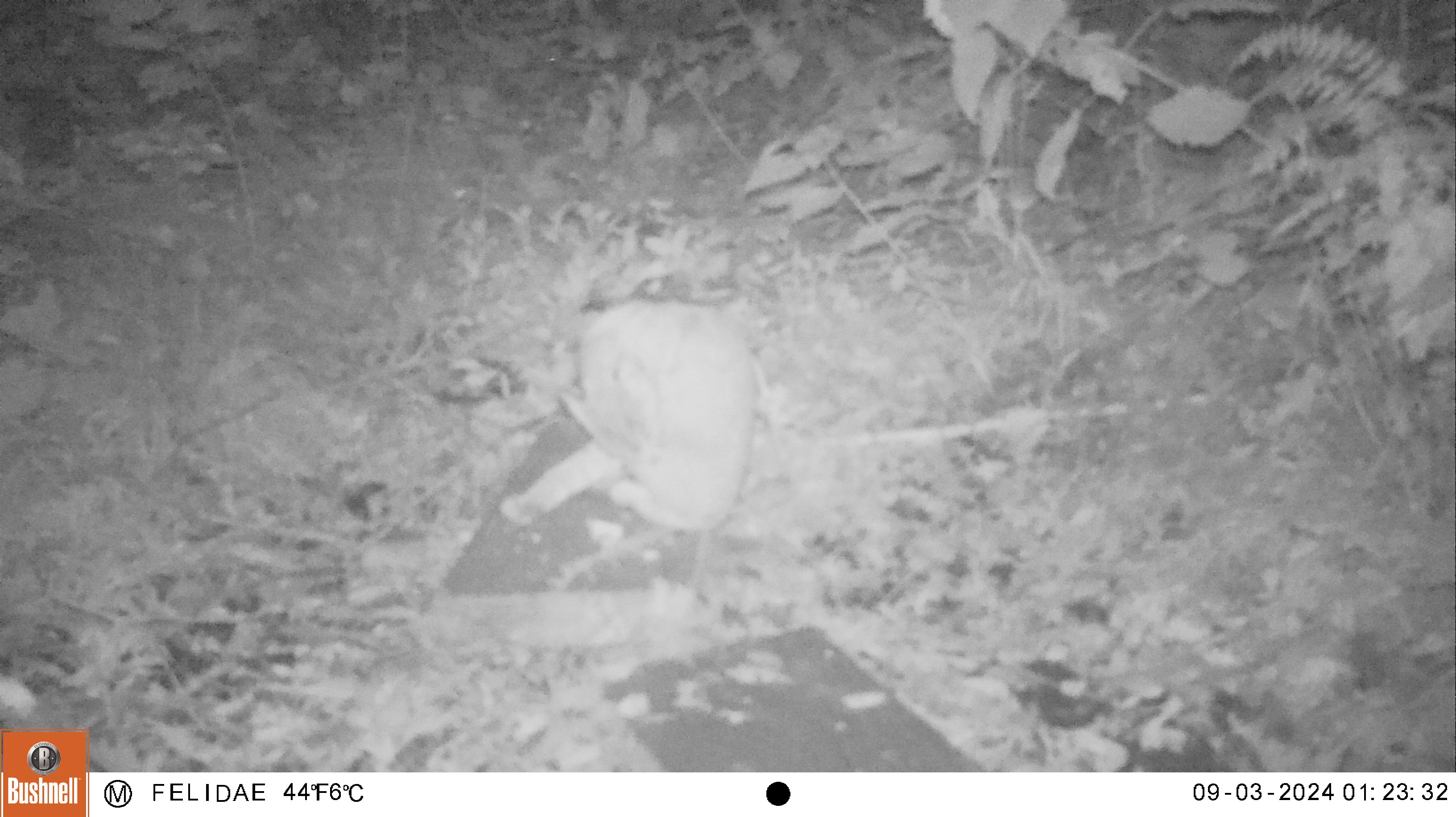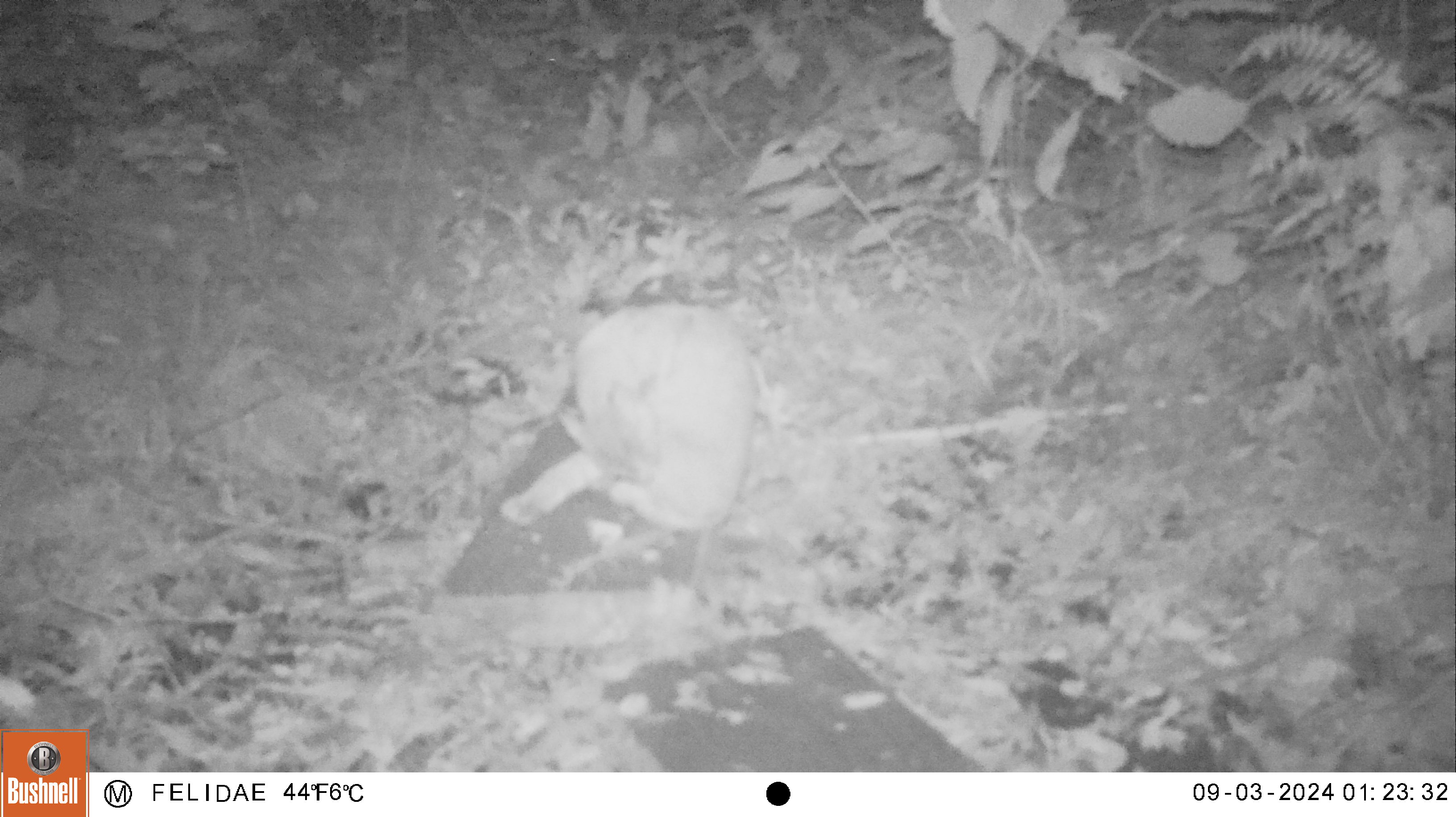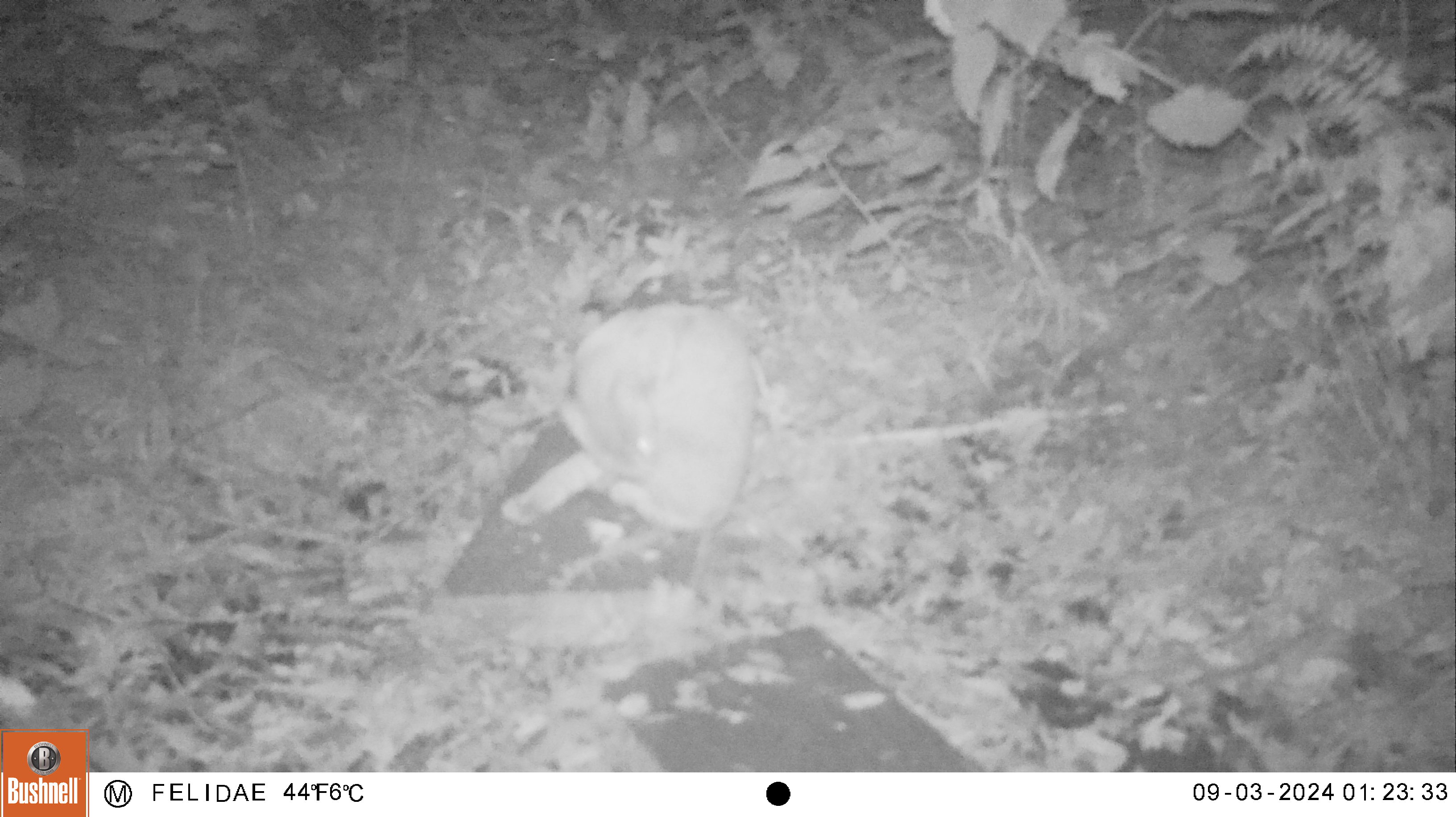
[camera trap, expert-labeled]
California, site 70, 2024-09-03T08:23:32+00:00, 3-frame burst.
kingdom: Animalia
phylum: Chordata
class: Mammalia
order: Carnivora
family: Felidae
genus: Lynx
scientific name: Lynx rufus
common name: bobcat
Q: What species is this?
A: Bobcat (Lynx rufus).